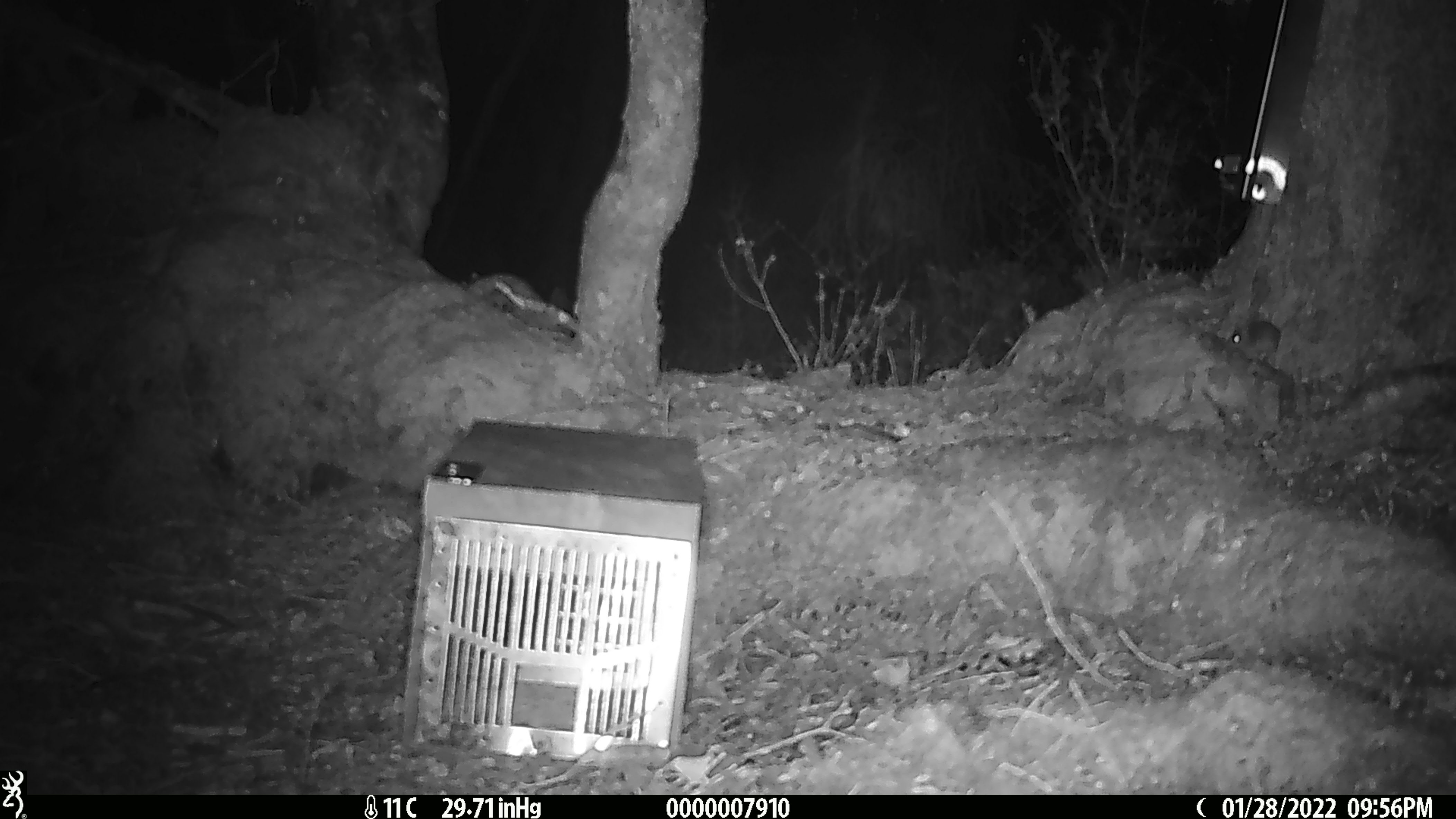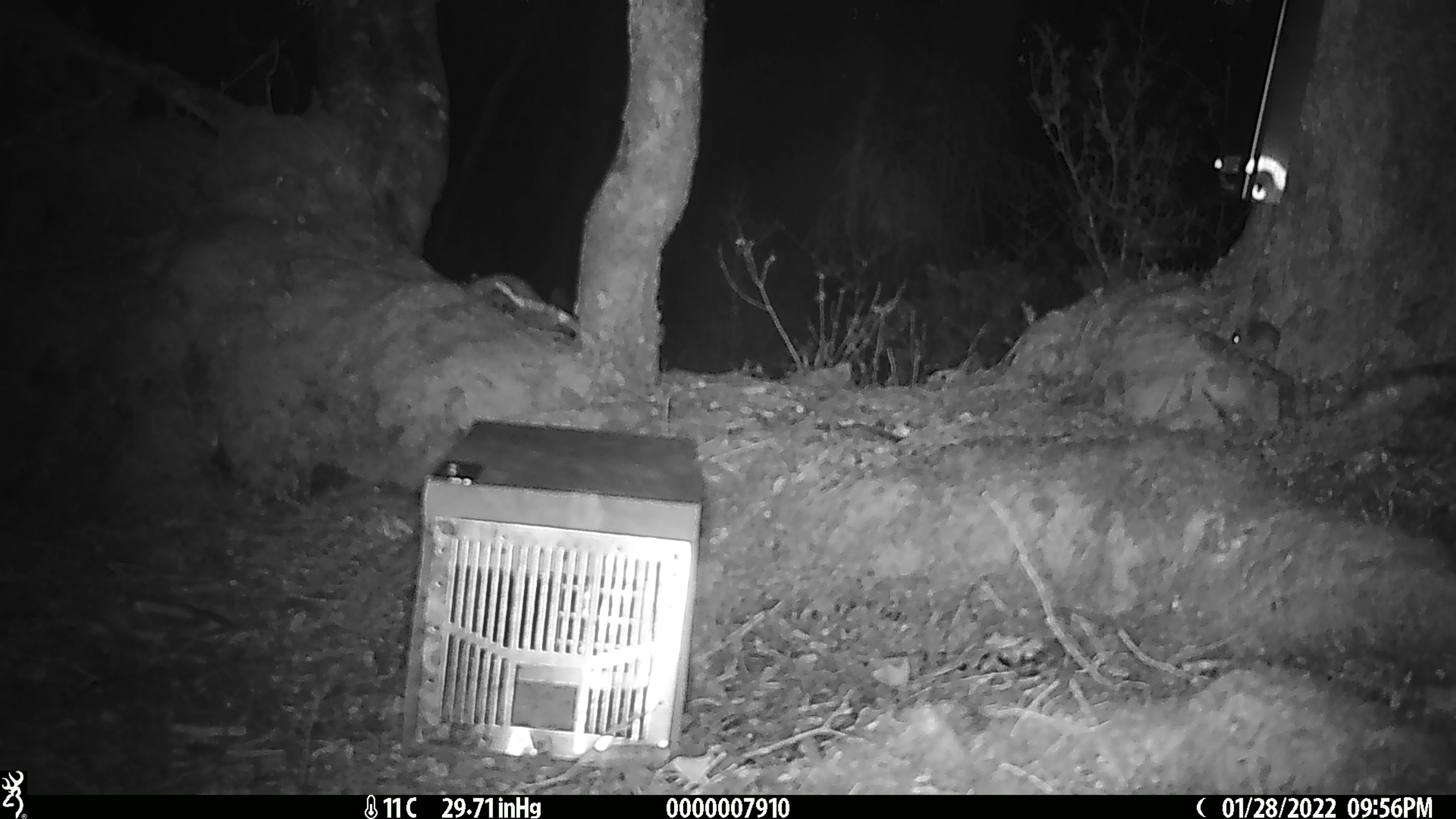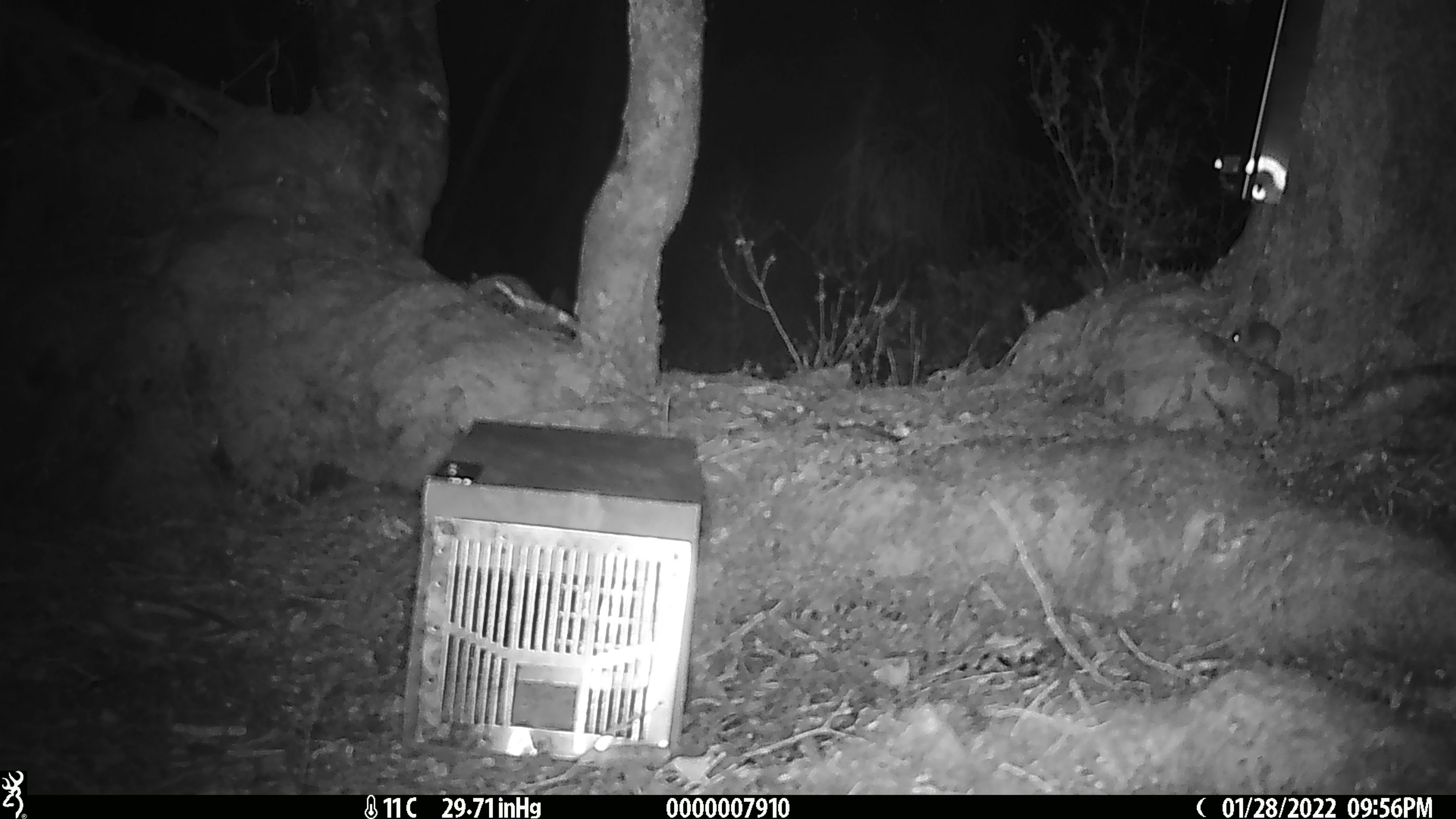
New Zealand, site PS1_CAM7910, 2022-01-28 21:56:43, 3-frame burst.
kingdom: Animalia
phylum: Chordata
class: Mammalia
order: Rodentia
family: Muridae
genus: Mus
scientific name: Mus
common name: mouse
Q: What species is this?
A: Mouse (Mus).